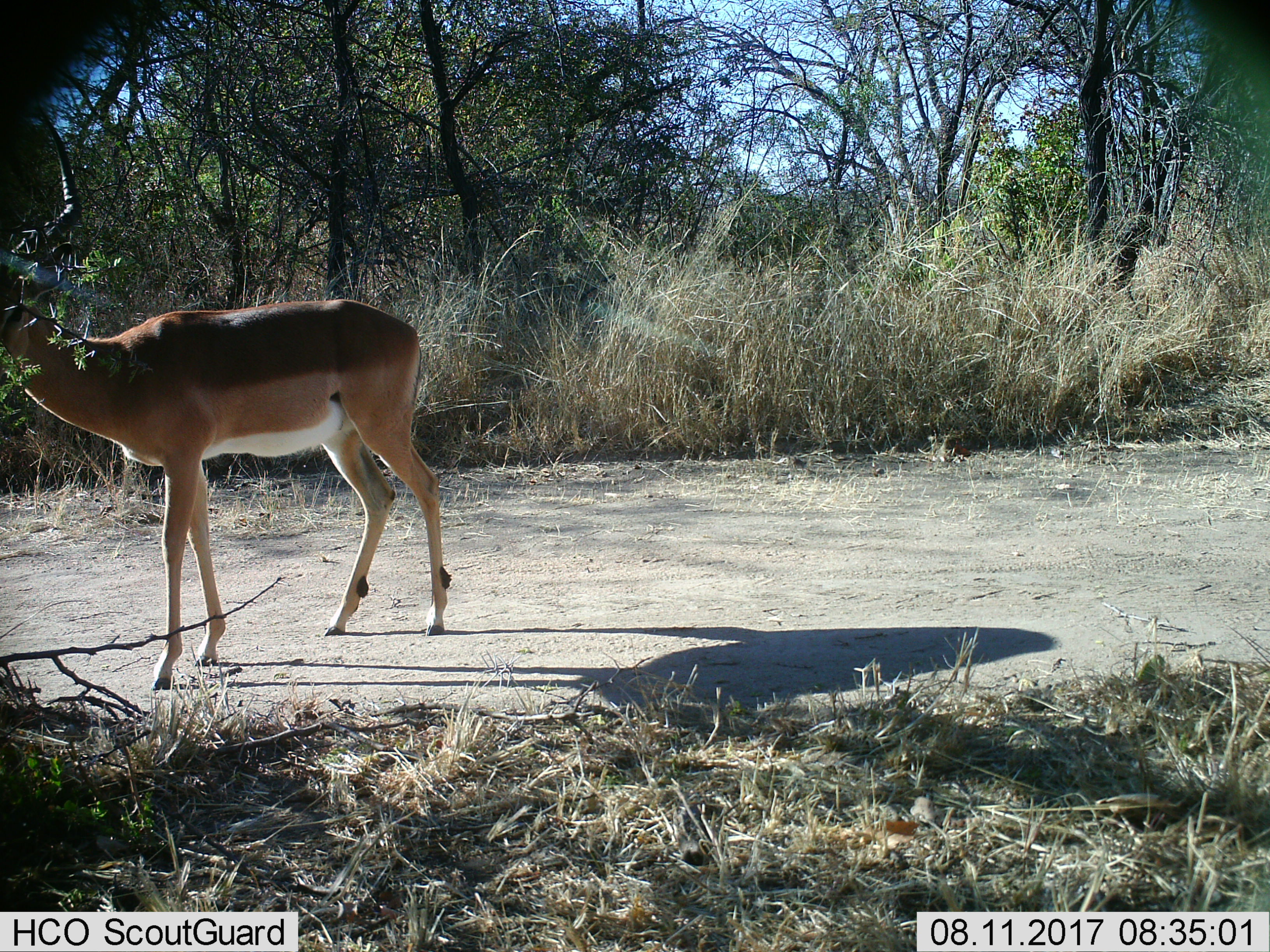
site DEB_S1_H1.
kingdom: Animalia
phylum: Chordata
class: Mammalia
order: Artiodactyla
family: Bovidae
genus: Aepyceros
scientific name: Aepyceros melampus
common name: impala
Impala (Aepyceros melampus), count 1. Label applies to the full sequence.